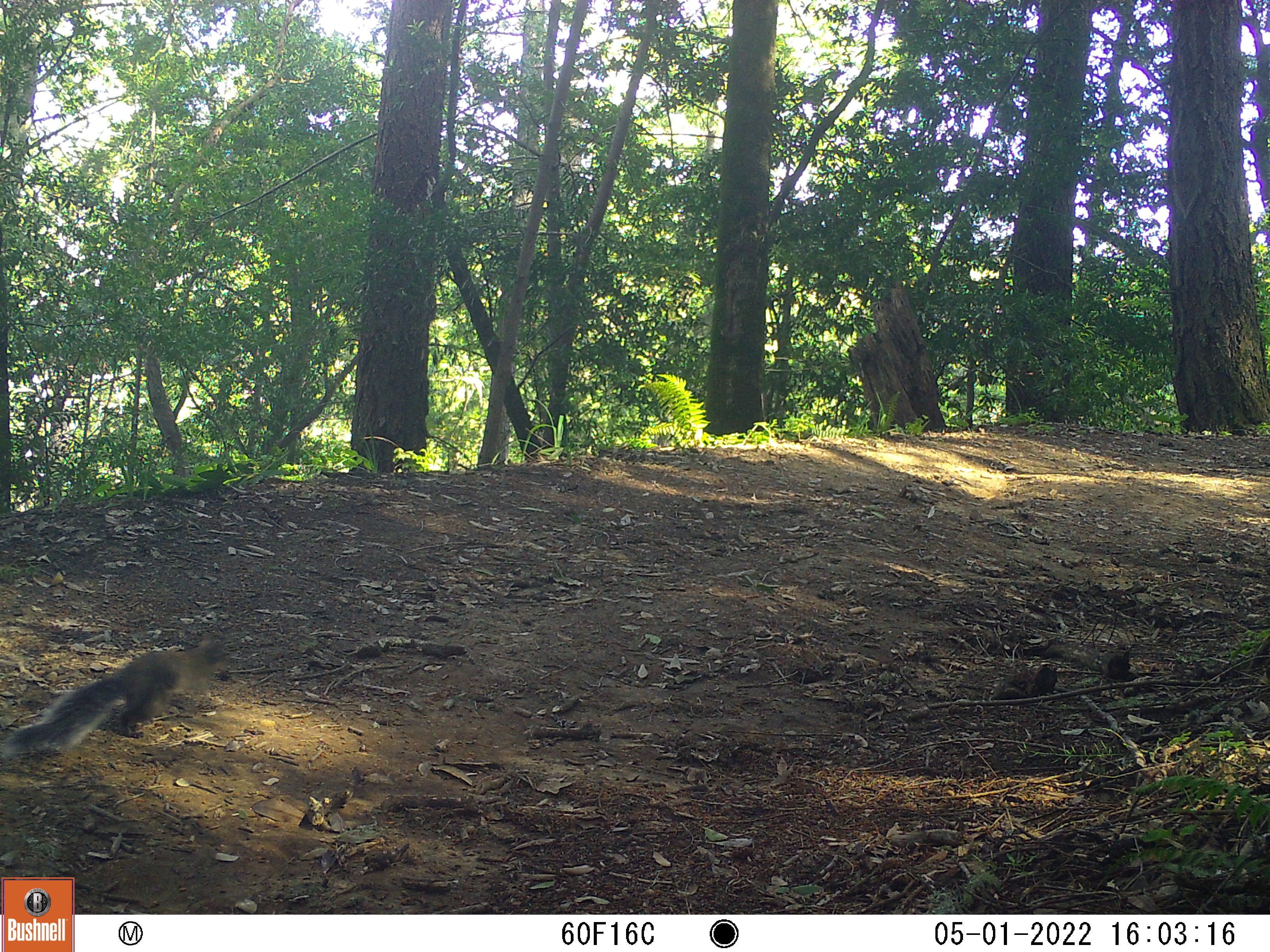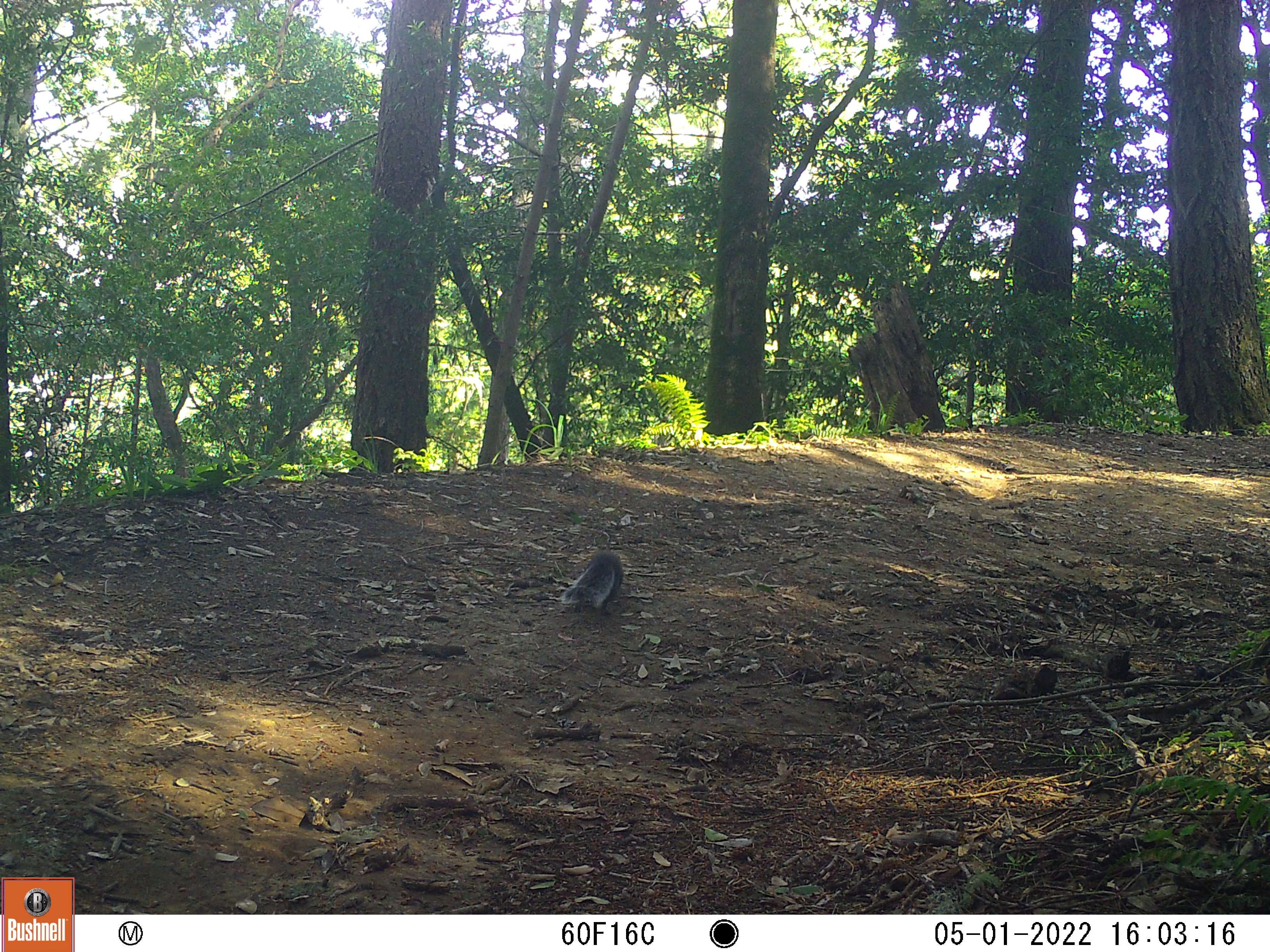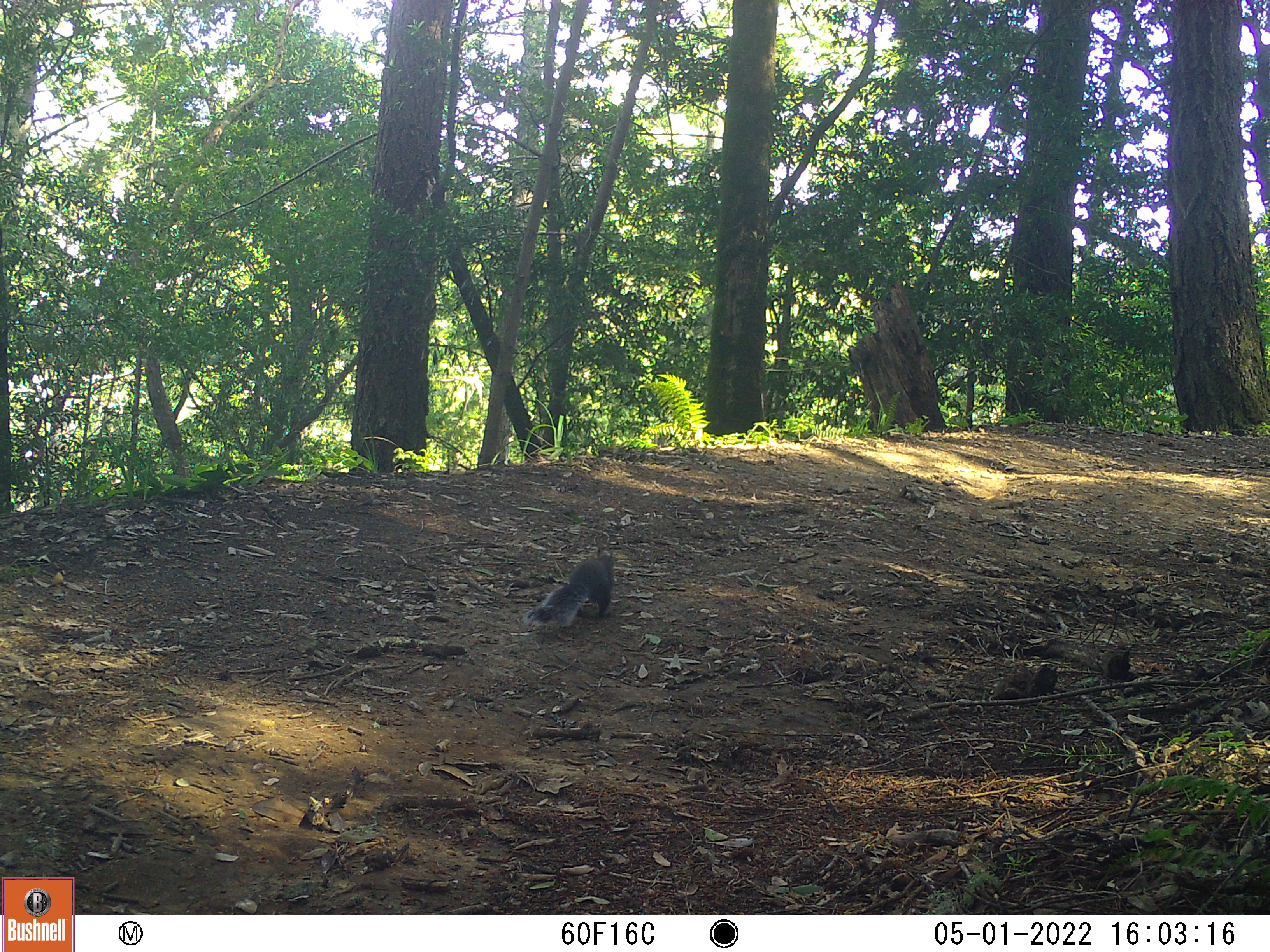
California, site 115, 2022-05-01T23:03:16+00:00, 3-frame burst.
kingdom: Animalia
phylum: Chordata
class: Mammalia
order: Rodentia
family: Sciuridae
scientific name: Sciuridae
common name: squirrel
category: unknown squirrel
Unknown squirrel (squirrel) (Sciuridae).